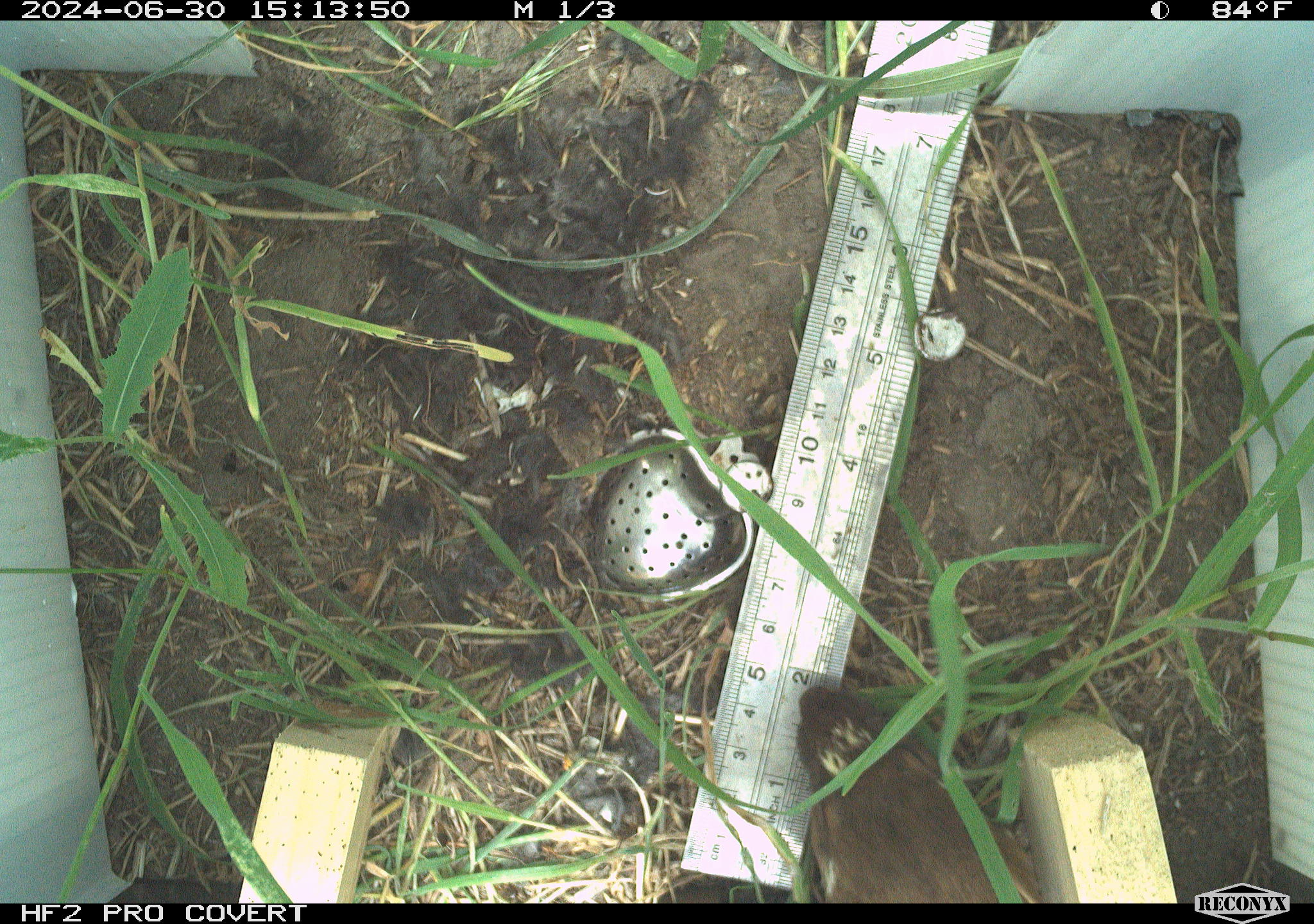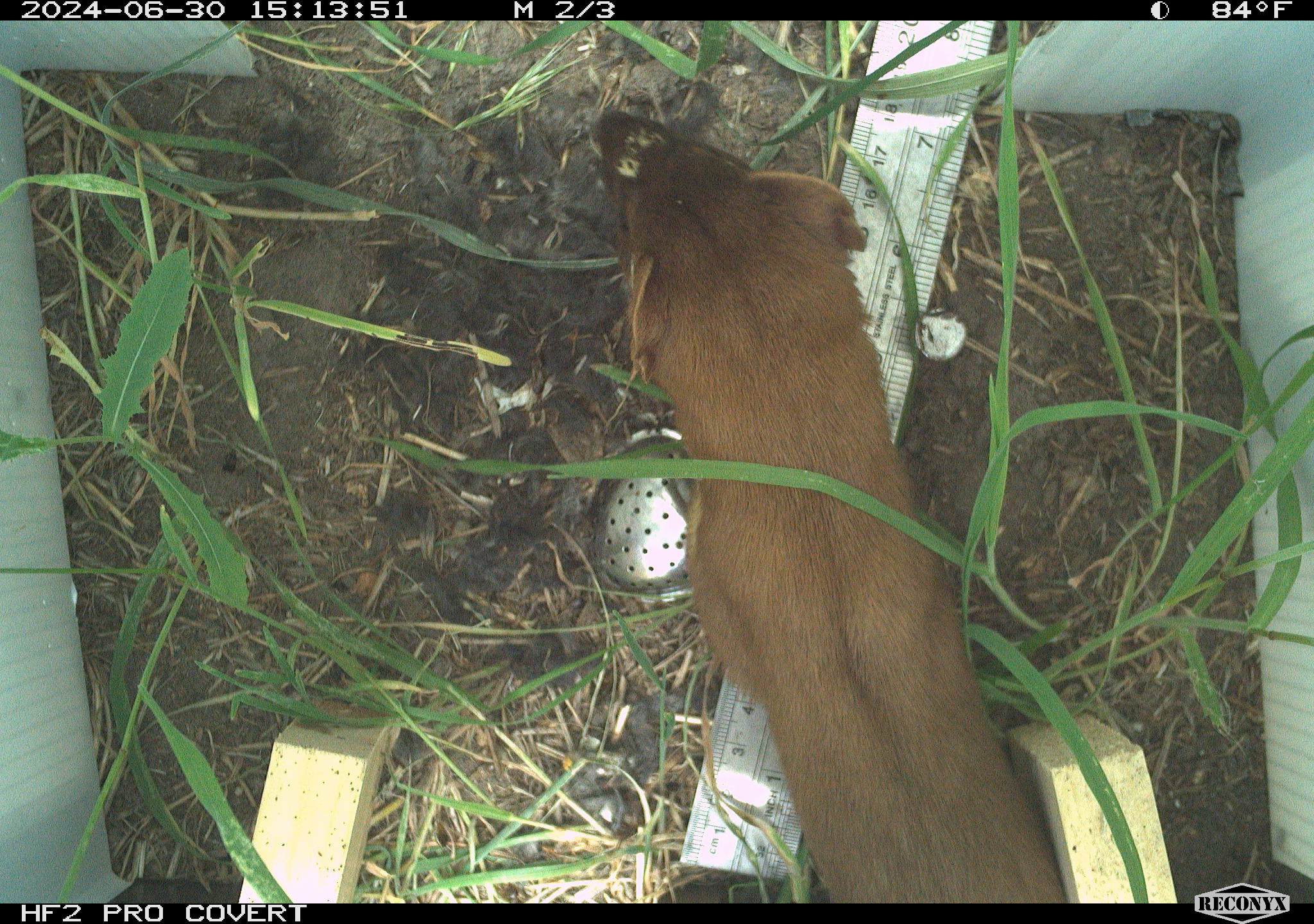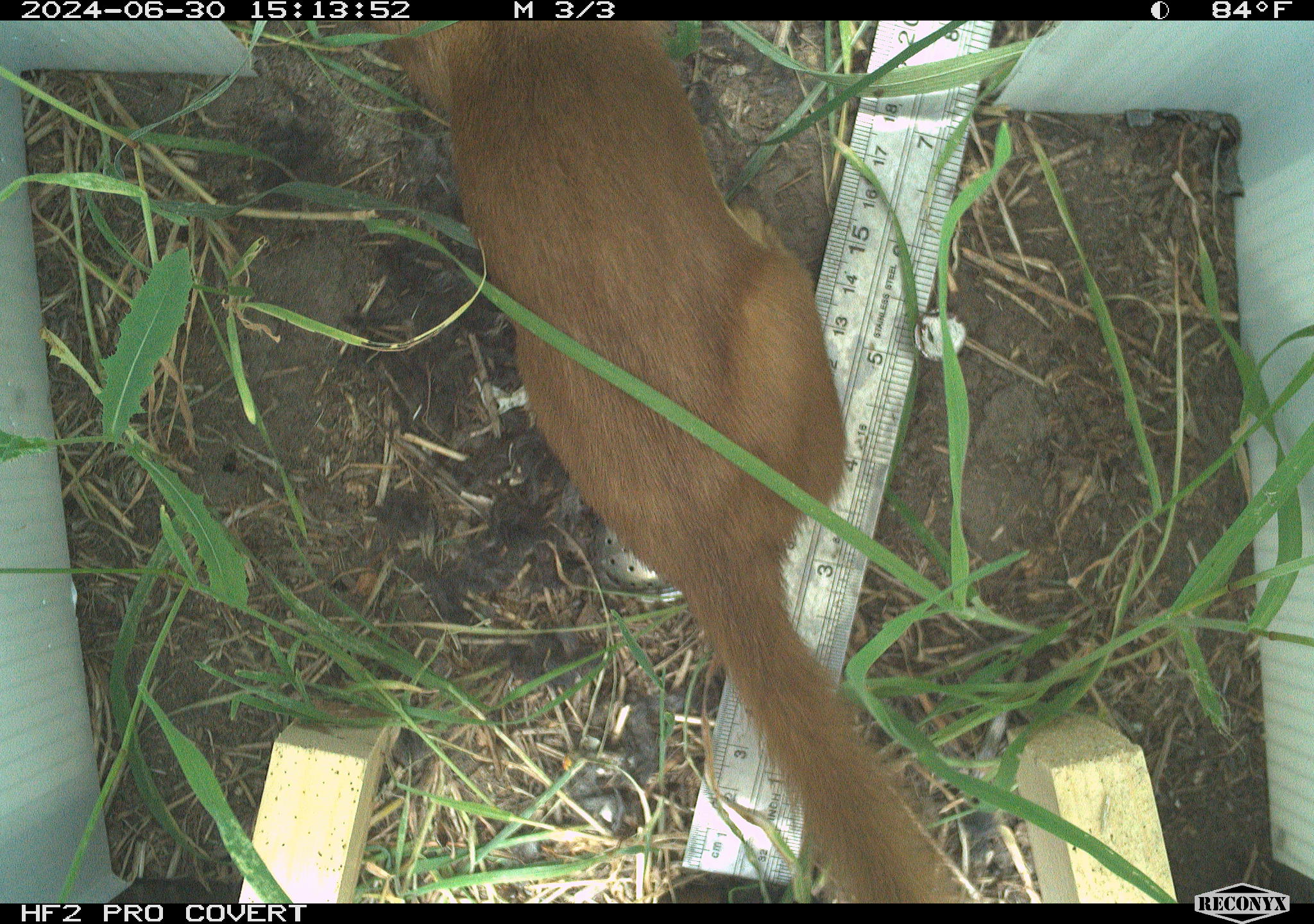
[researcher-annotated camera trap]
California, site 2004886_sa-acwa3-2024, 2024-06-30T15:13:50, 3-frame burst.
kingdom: Animalia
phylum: Chordata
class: Mammalia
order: Carnivora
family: Mustelidae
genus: Neogale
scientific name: Neogale frenata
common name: long-tailed weasel